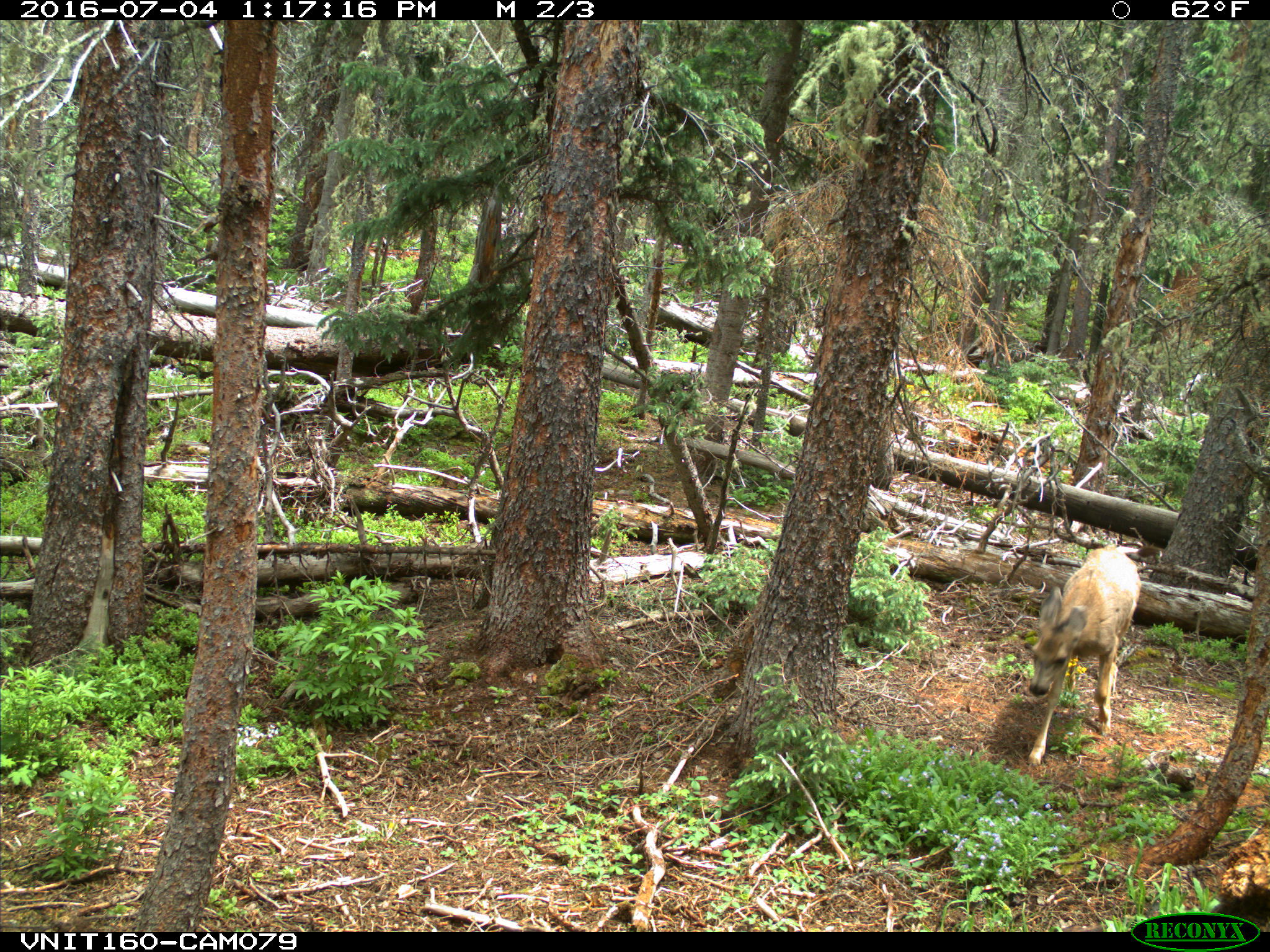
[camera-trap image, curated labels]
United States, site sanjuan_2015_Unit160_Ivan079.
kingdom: Animalia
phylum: Chordata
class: Mammalia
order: Artiodactyla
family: Cervidae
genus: Odocoileus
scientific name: Odocoileus hemionus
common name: mule deer